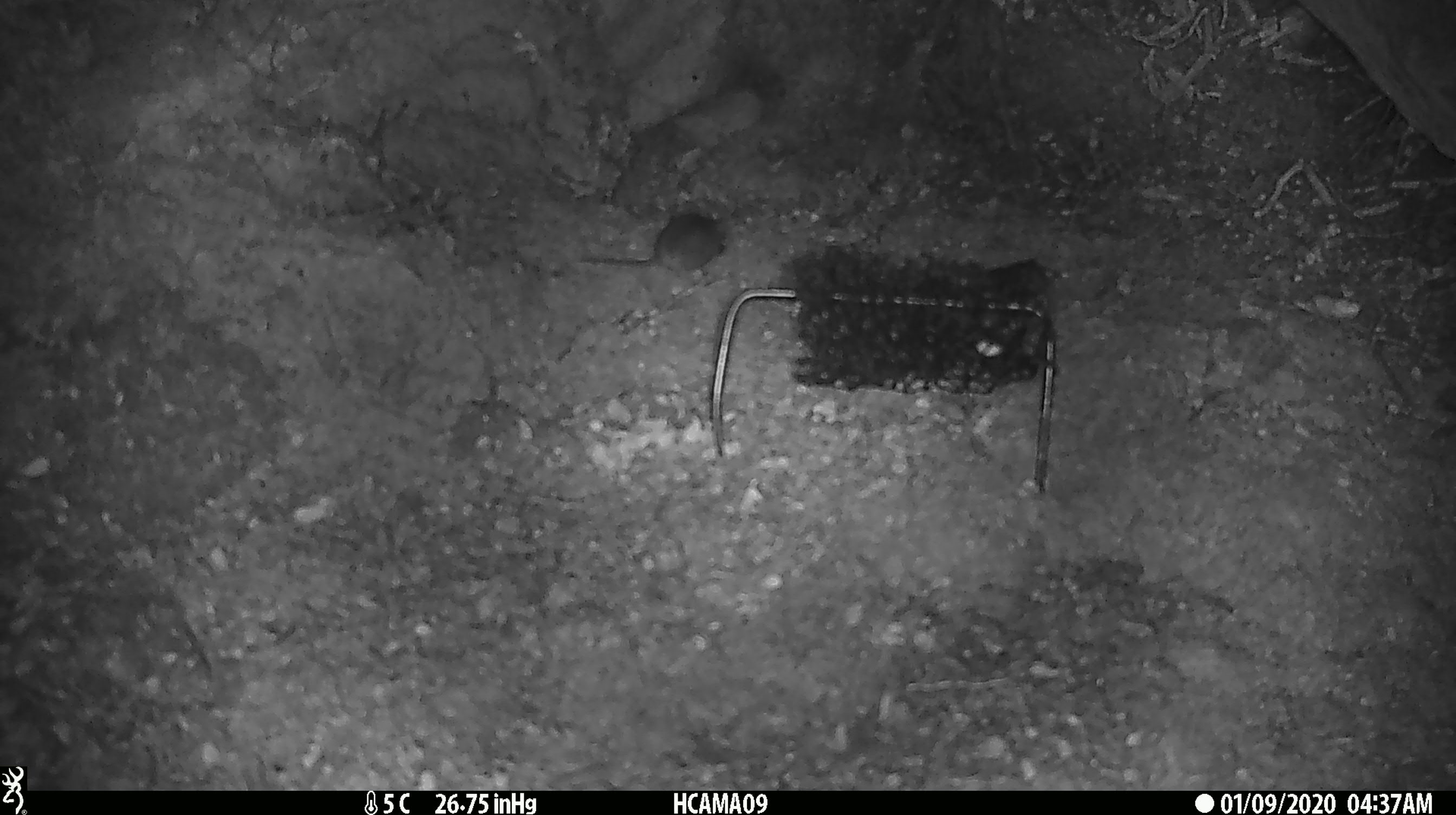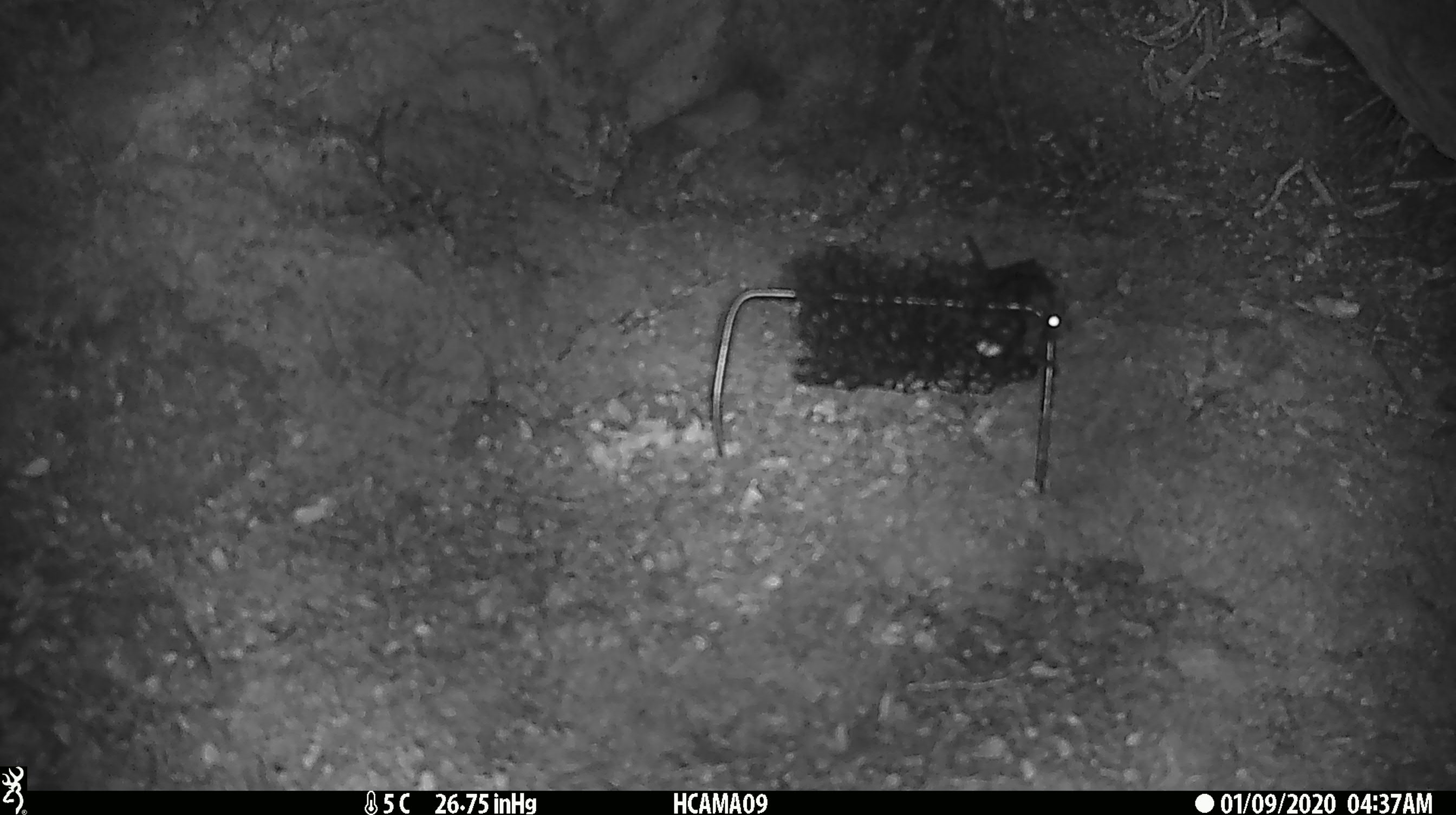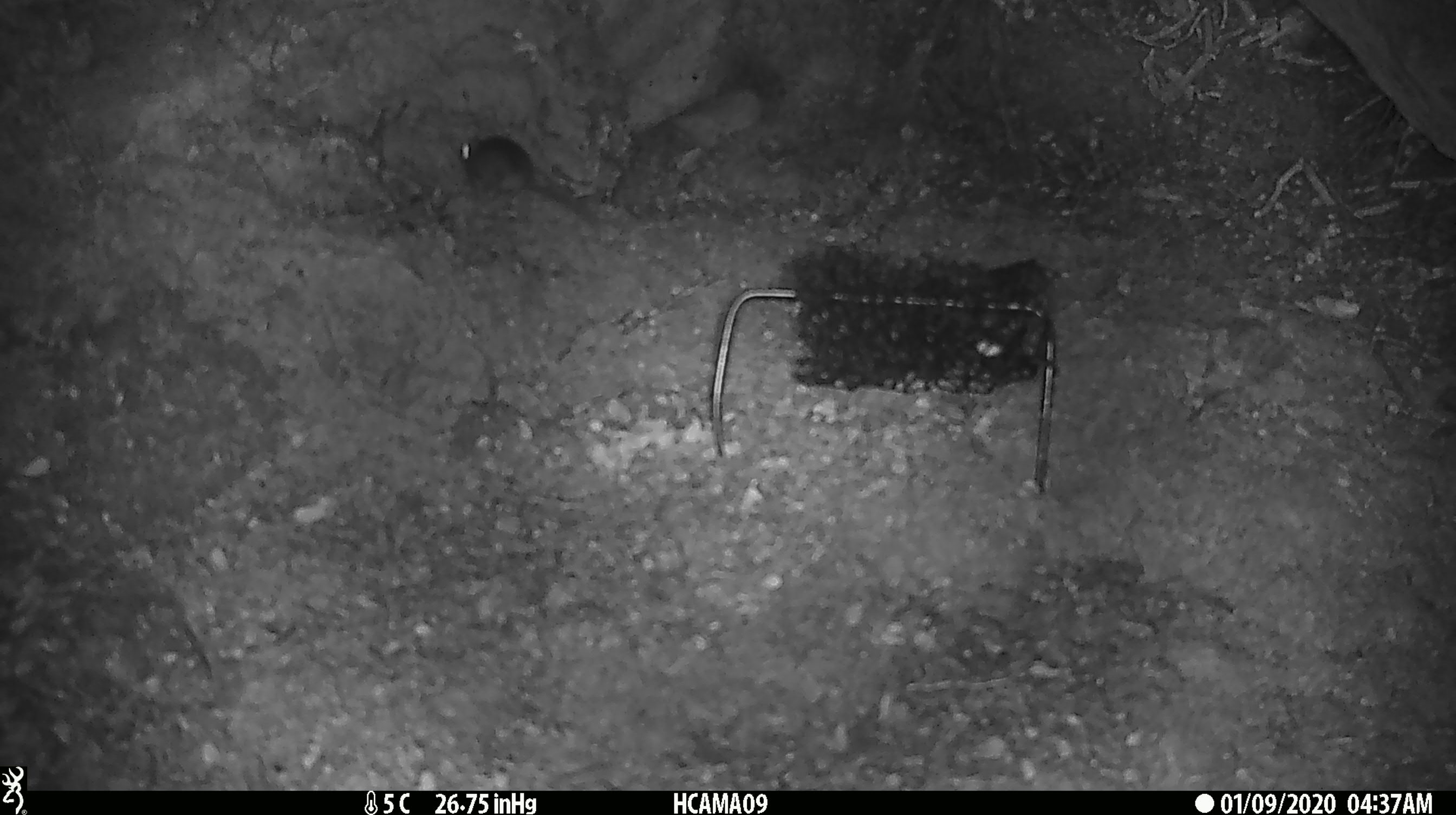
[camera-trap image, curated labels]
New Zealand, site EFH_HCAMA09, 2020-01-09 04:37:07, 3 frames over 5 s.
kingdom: Animalia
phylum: Chordata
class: Mammalia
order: Rodentia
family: Muridae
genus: Mus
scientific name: Mus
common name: mouse